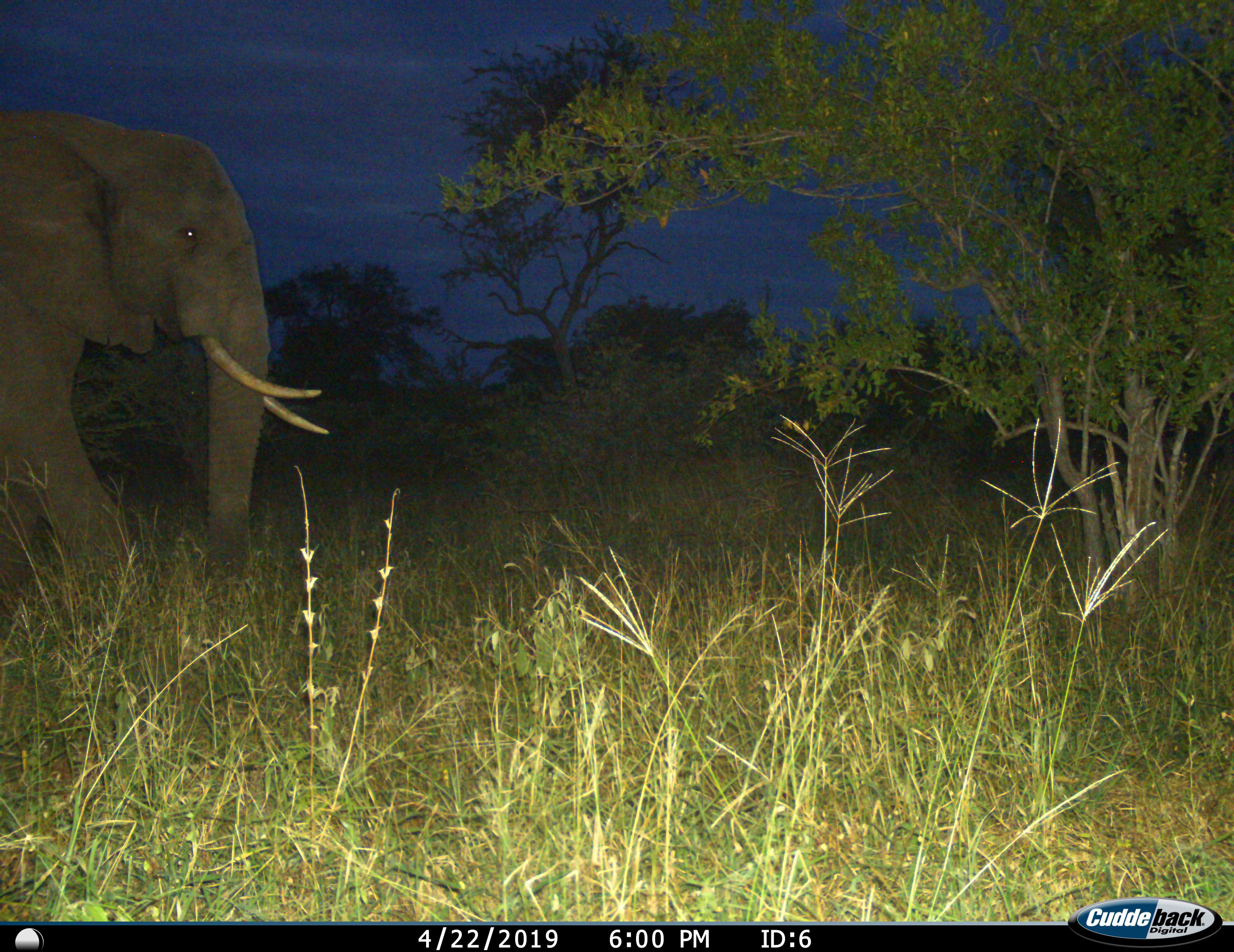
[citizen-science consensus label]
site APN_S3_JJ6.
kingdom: Animalia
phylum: Chordata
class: Mammalia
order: Proboscidea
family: Elephantidae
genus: Loxodonta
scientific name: Loxodonta africana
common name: african bush elephant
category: elephant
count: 1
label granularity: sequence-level